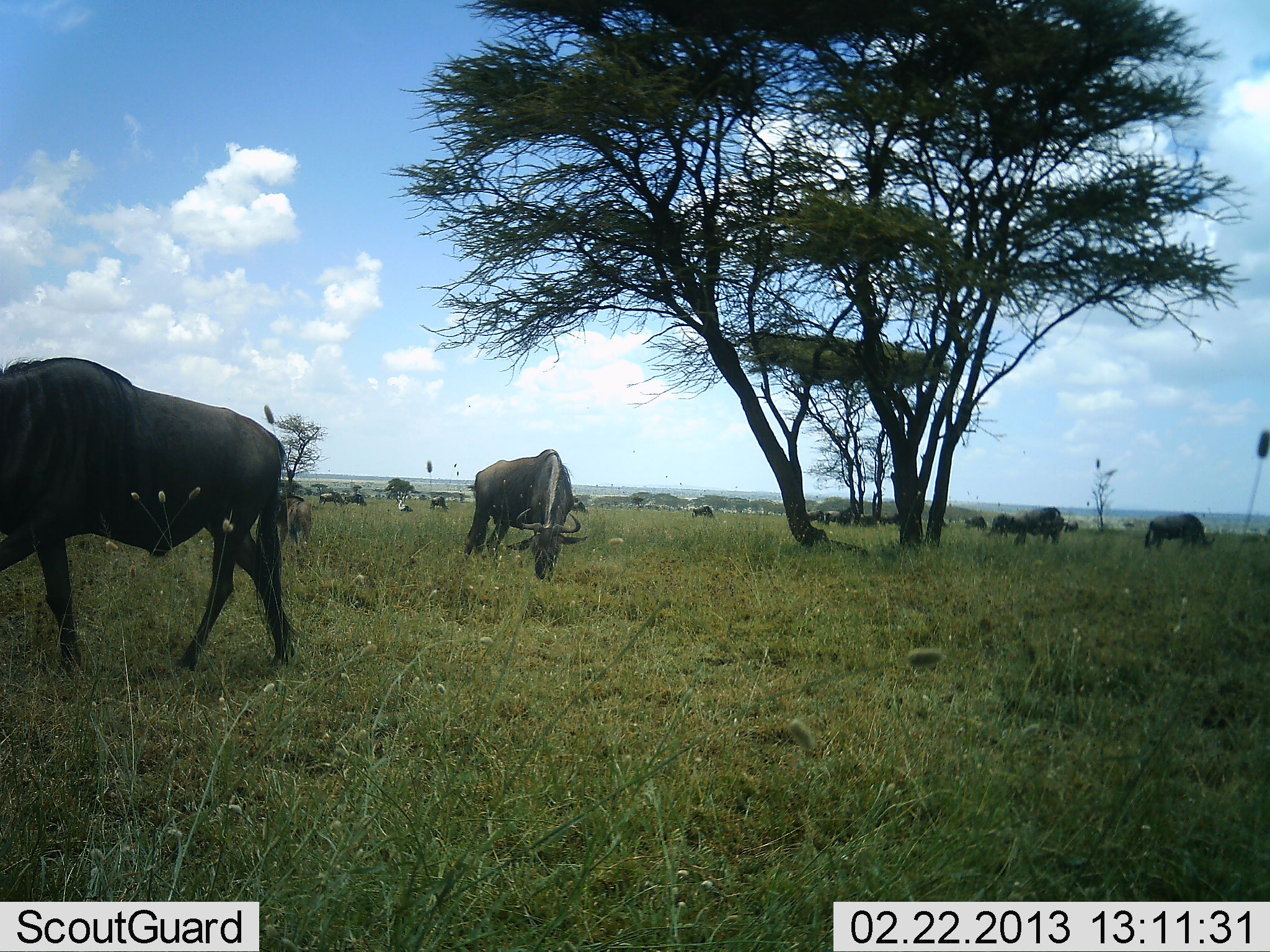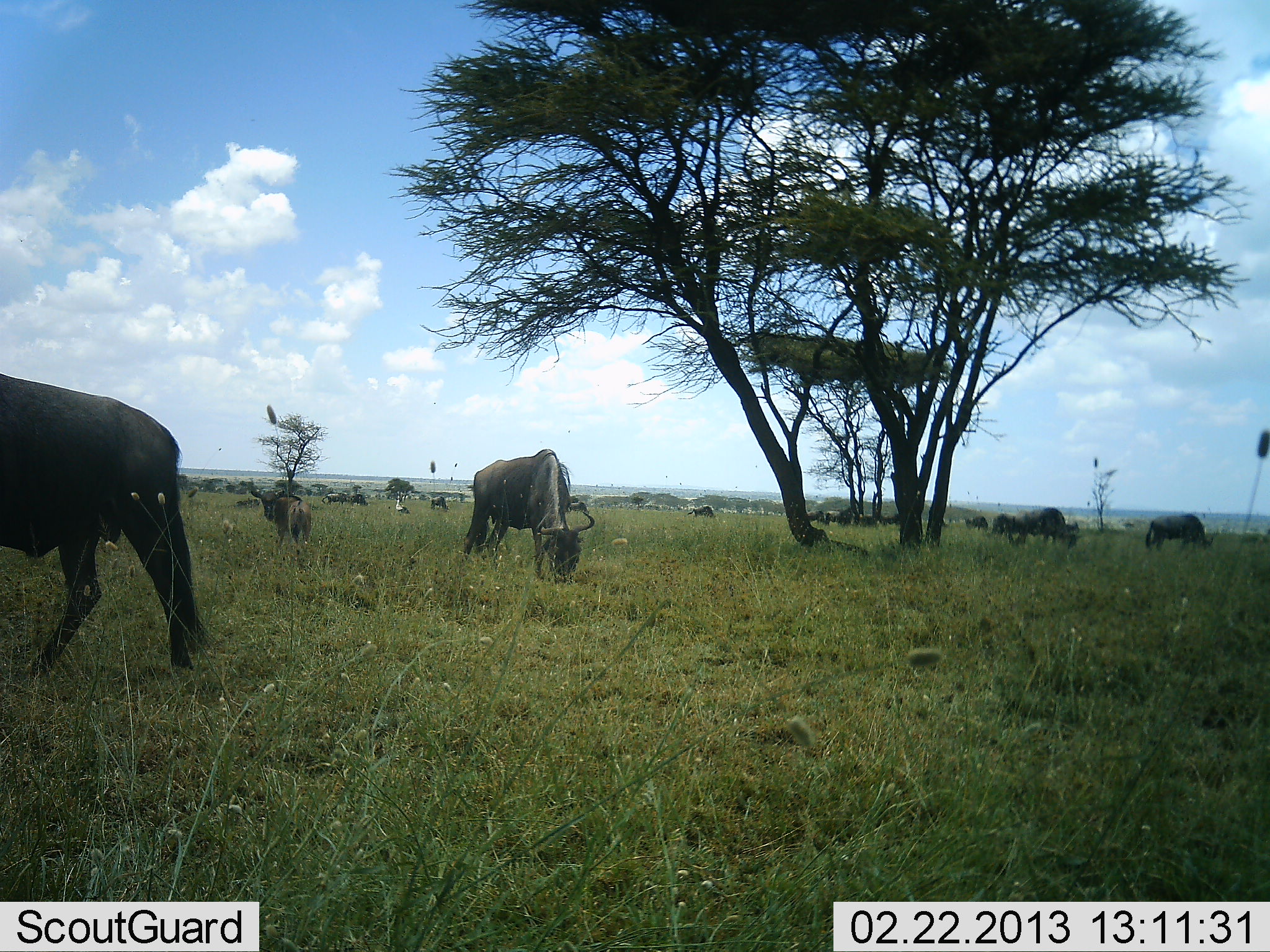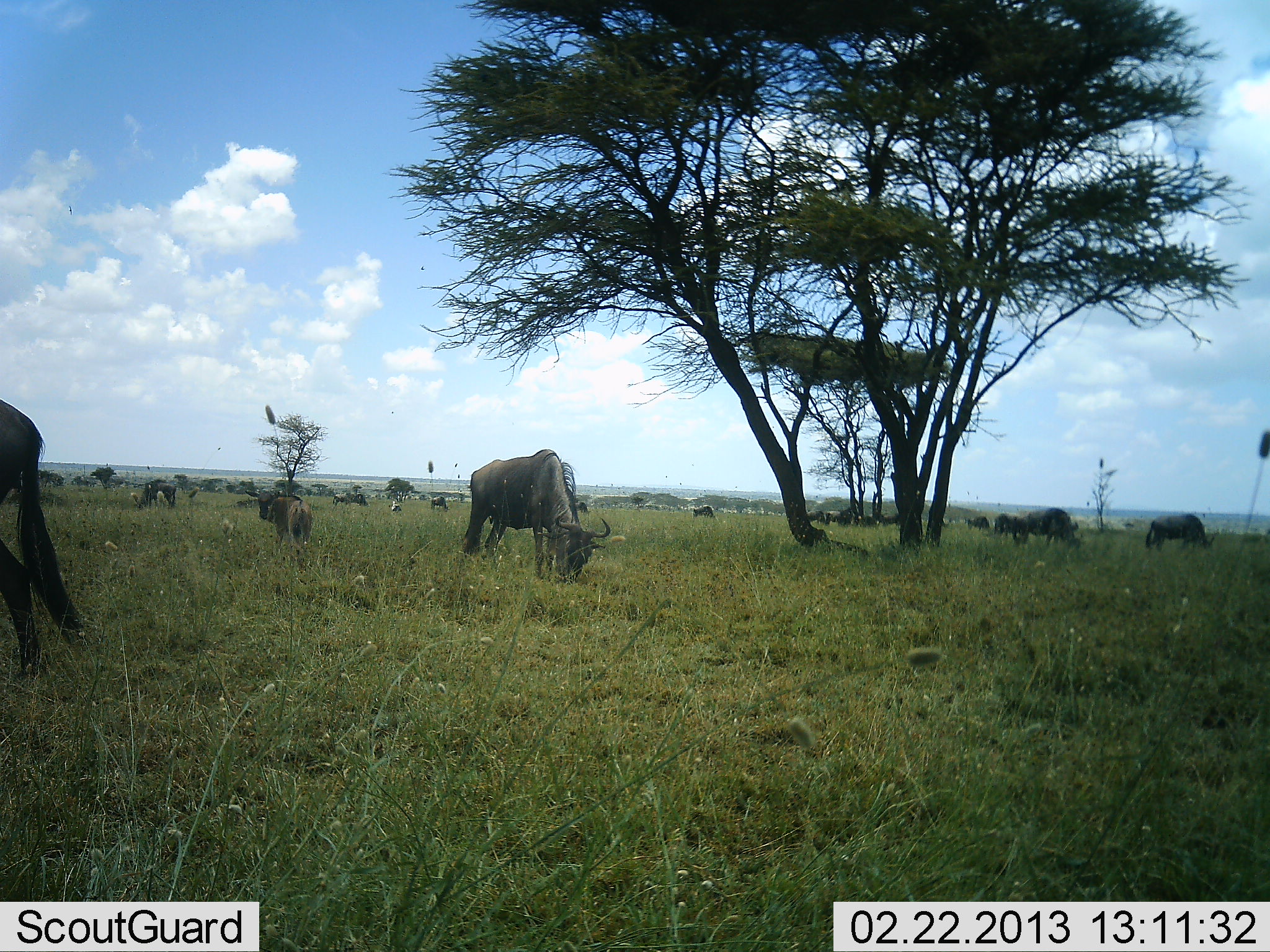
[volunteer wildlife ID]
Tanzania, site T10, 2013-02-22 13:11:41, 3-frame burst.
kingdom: Animalia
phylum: Chordata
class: Mammalia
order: Artiodactyla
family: Bovidae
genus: Connochaetes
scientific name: Connochaetes taurinus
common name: blue wildebeest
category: wildebeest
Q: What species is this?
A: Wildebeest (blue wildebeest) (Connochaetes taurinus).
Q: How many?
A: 11-50.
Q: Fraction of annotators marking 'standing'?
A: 48%.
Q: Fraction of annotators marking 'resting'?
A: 10%.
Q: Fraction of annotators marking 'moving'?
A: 52%.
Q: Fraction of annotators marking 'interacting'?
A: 7%.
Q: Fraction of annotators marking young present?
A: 3%.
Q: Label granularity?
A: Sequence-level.